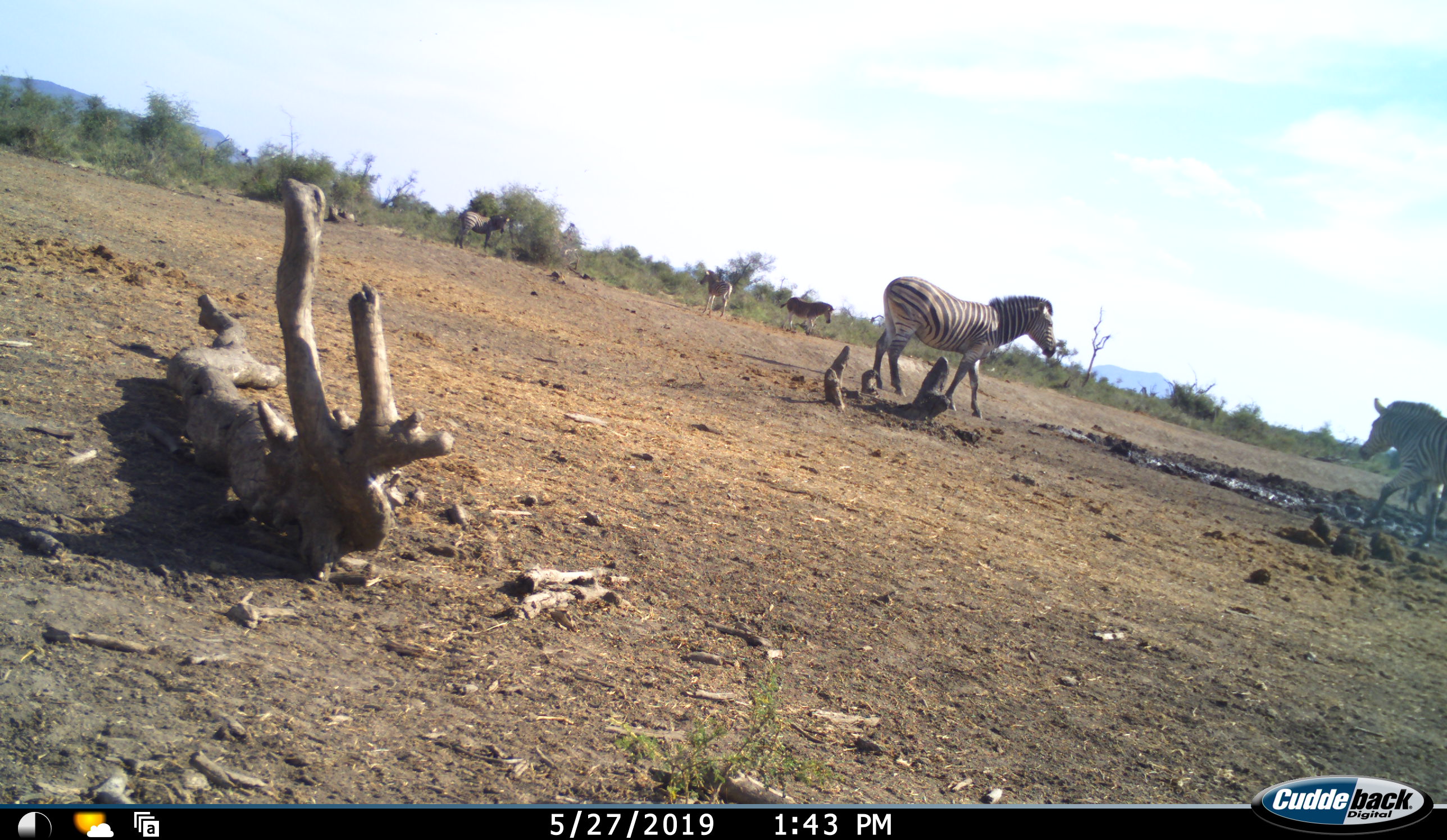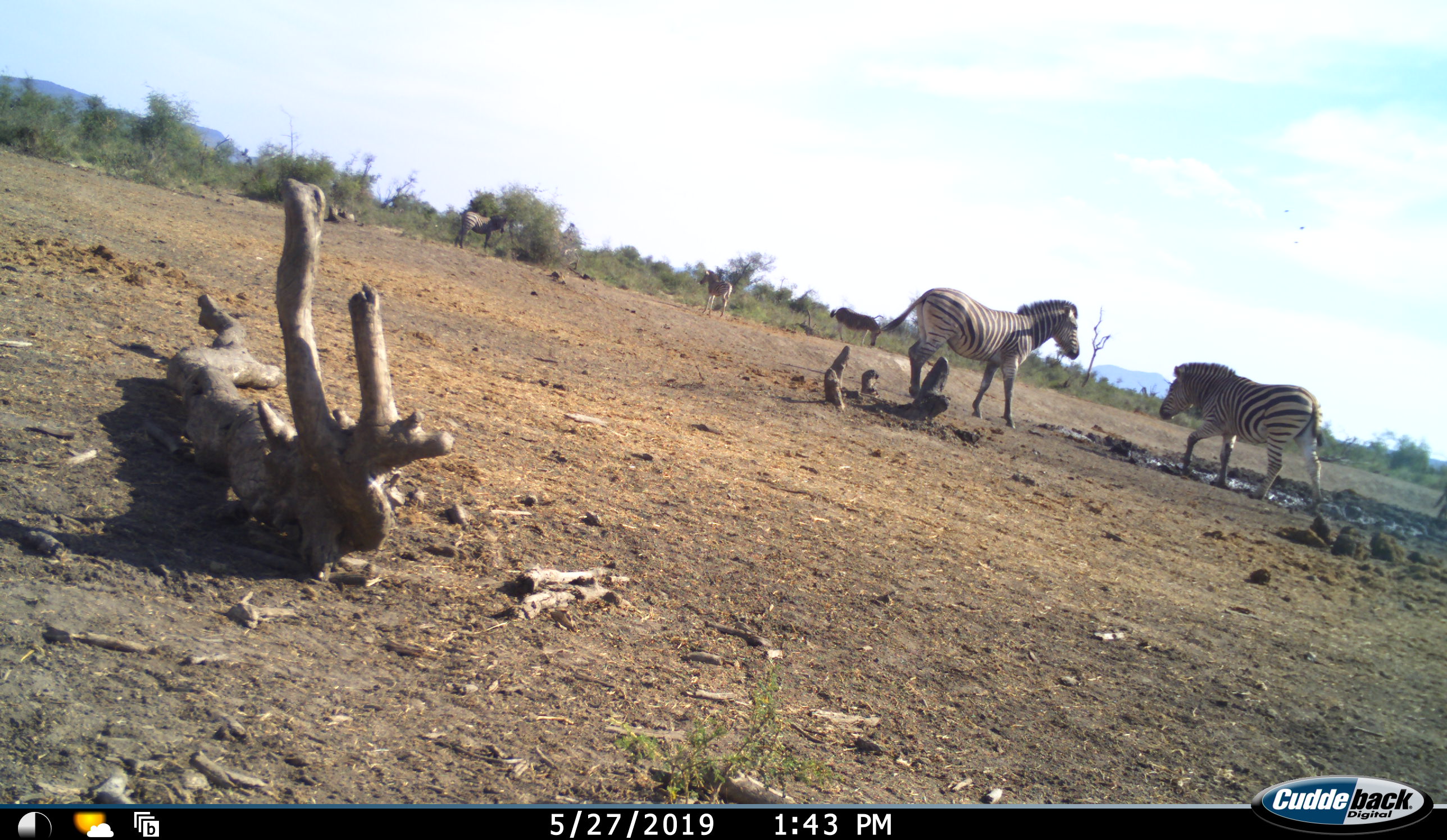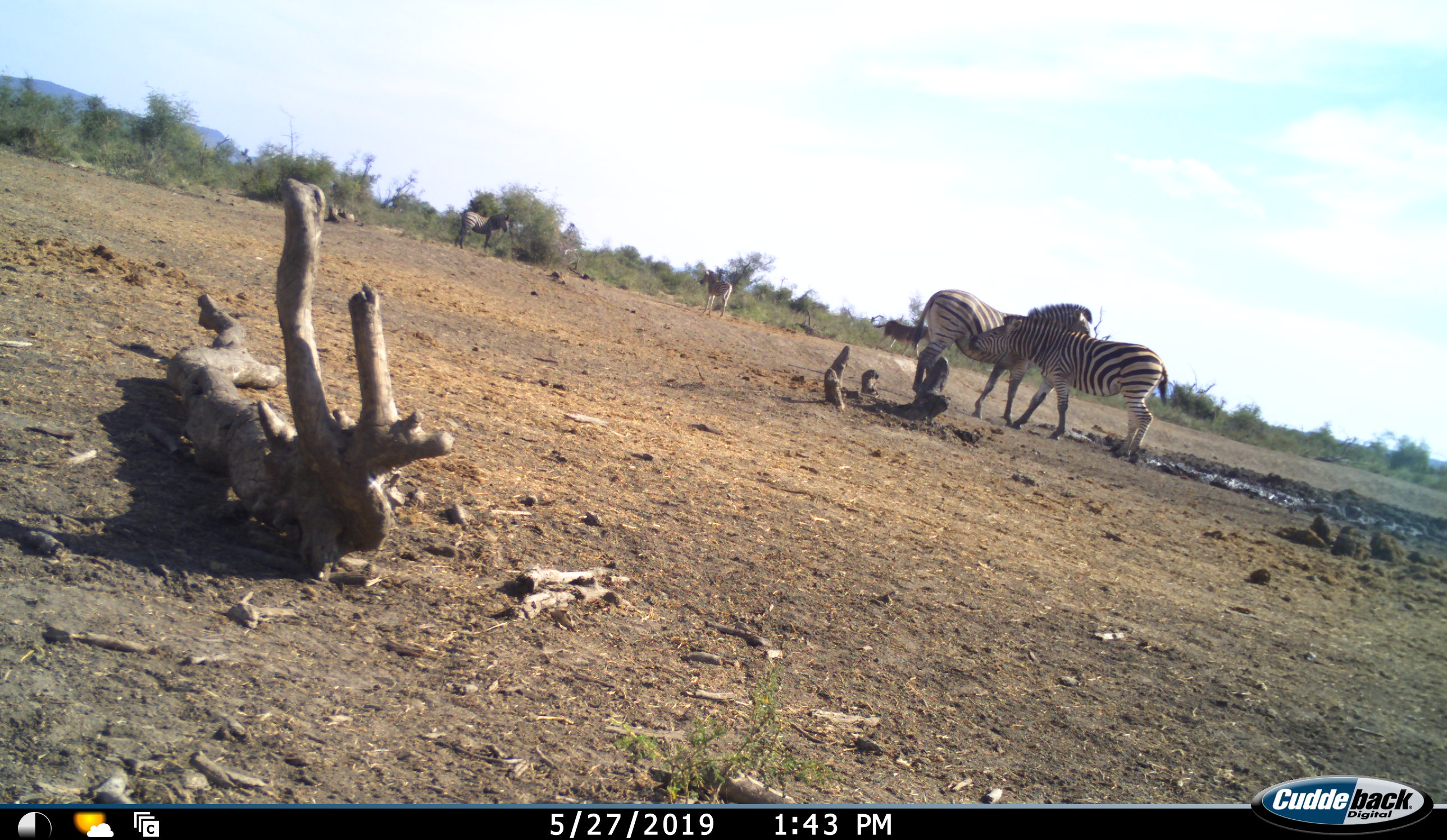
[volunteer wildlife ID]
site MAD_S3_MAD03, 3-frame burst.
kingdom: Animalia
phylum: Chordata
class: Mammalia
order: Perissodactyla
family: Equidae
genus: Equus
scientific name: Equus quagga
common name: plains zebra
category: zebraplains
Zebraplains (plains zebra) (Equus quagga), count 5. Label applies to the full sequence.